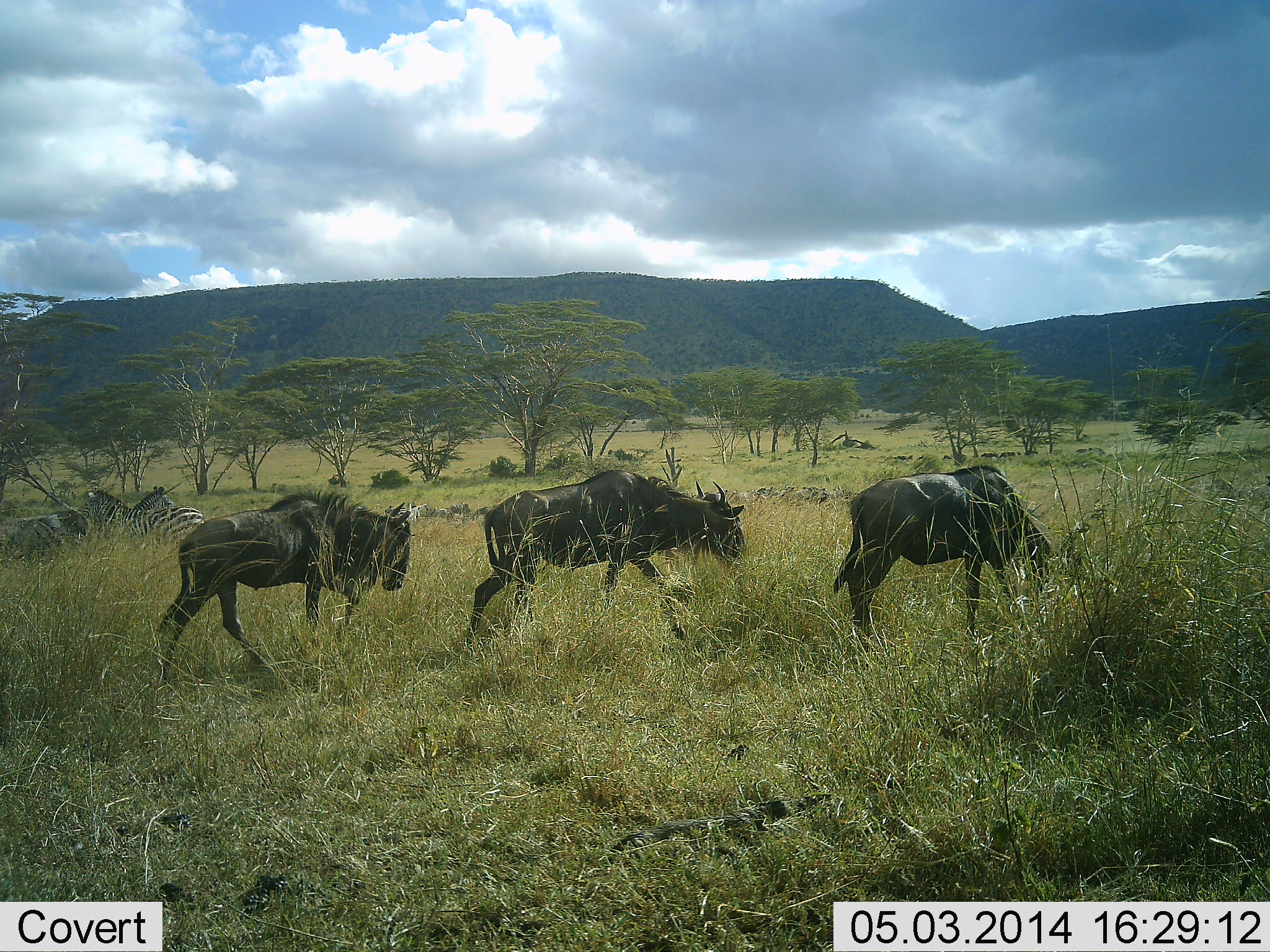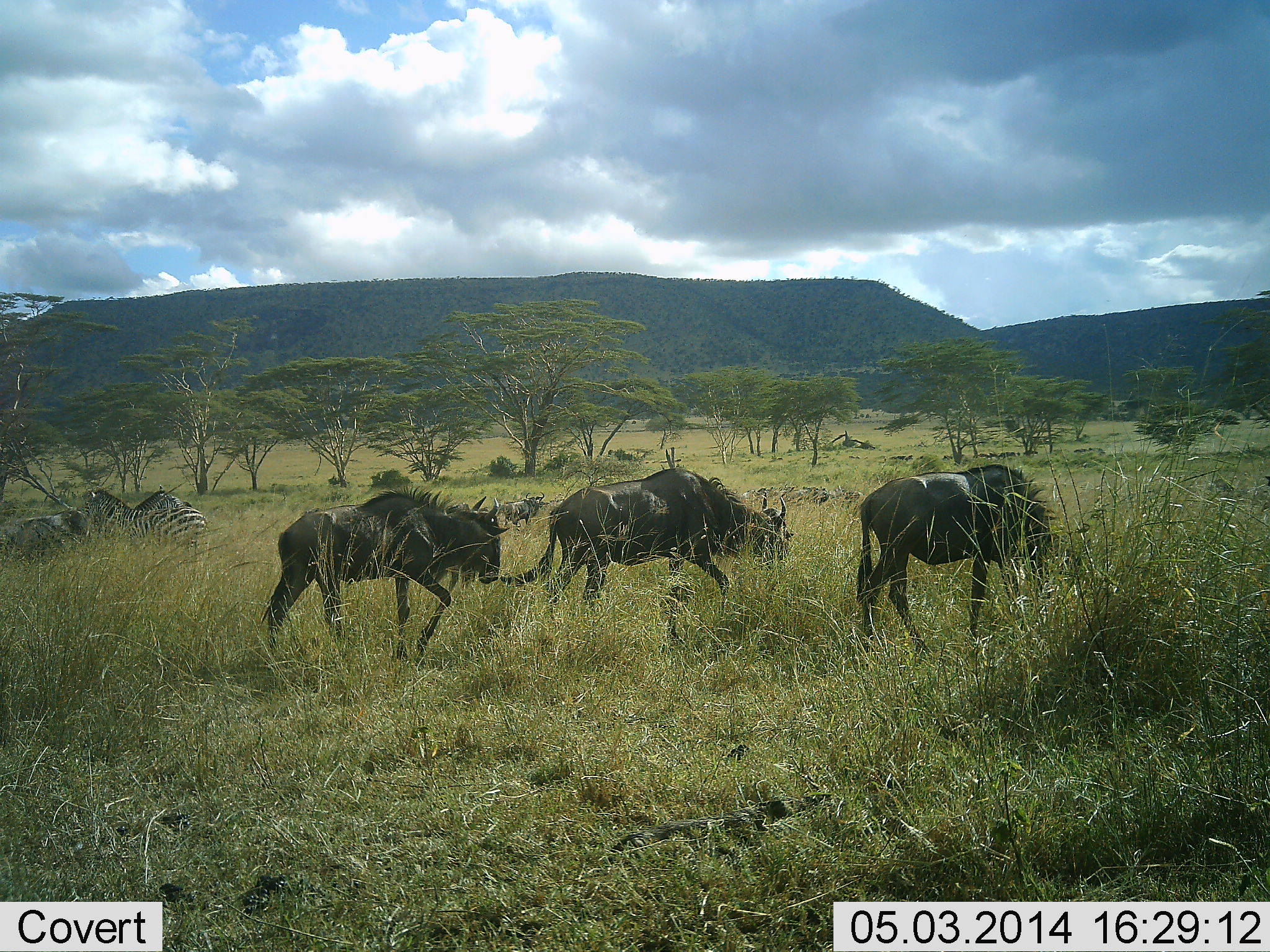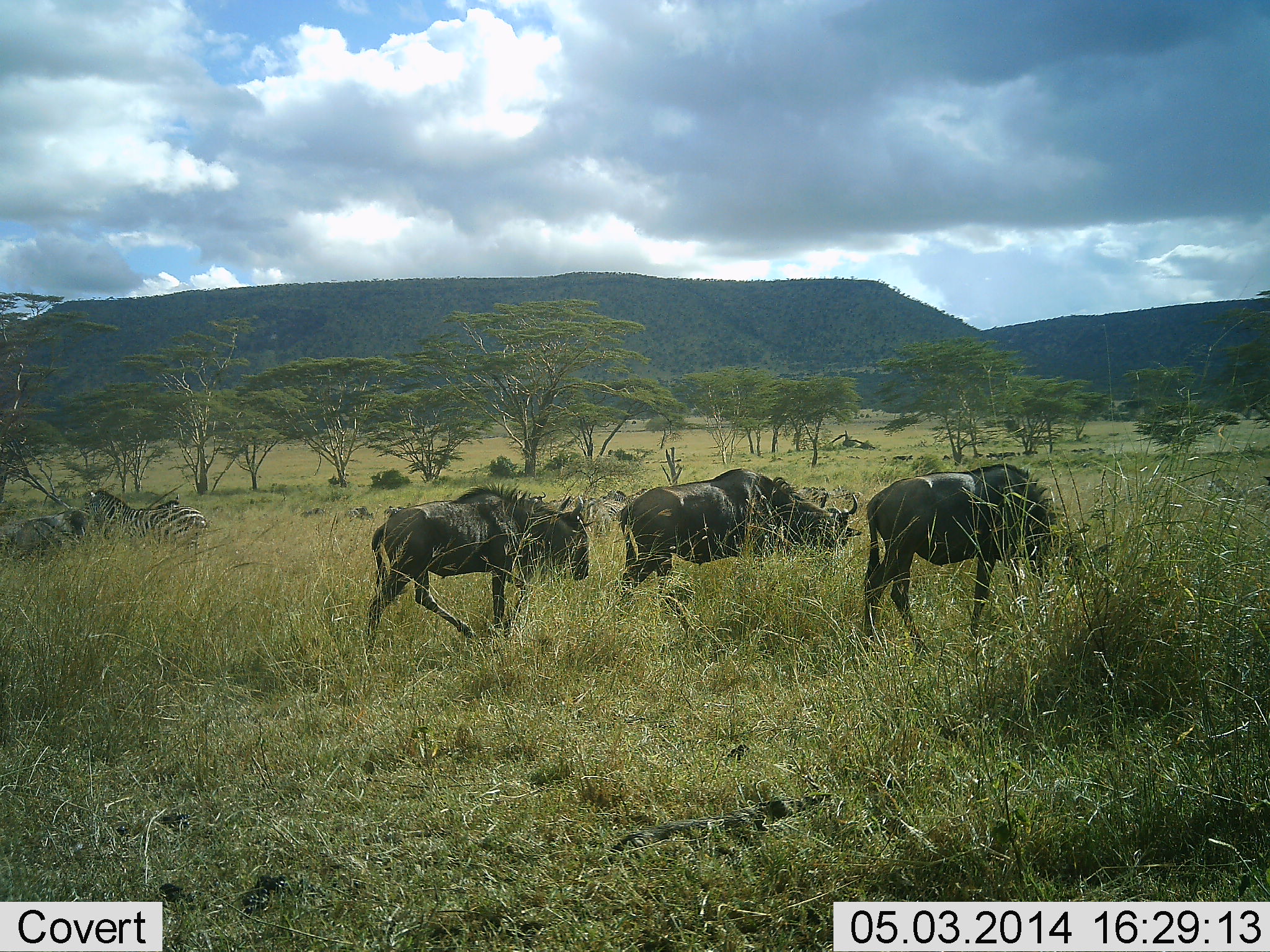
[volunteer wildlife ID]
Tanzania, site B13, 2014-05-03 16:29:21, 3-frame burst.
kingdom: Animalia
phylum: Chordata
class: Mammalia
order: Artiodactyla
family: Bovidae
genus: Connochaetes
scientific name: Connochaetes taurinus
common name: blue wildebeest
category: wildebeest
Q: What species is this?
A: Wildebeest (blue wildebeest) (Connochaetes taurinus).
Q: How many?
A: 3.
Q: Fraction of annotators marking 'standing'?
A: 17%.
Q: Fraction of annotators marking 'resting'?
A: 0%.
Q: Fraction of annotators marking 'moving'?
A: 92%.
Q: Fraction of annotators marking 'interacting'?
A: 0%.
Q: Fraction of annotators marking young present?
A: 0%.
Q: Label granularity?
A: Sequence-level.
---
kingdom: Animalia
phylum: Chordata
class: Mammalia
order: Perissodactyla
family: Equidae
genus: Equus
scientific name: Equus quagga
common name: plains zebra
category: zebra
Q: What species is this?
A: Zebra (plains zebra) (Equus quagga).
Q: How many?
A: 3.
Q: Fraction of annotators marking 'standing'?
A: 90%.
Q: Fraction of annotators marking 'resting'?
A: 20%.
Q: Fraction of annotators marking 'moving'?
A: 0%.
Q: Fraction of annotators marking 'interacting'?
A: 10%.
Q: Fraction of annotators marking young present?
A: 0%.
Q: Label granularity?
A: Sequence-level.